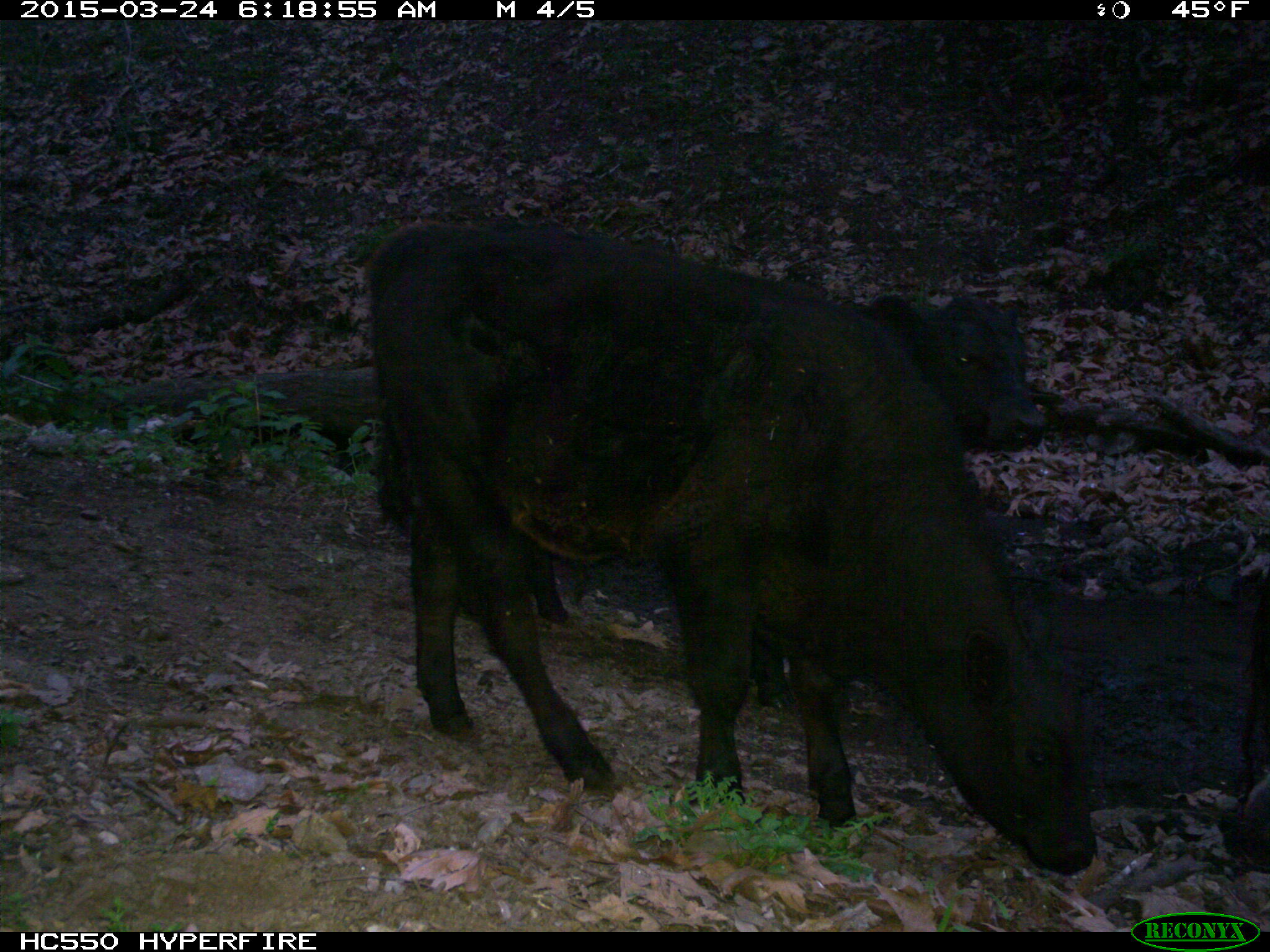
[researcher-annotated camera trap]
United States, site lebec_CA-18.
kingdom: Animalia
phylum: Chordata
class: Mammalia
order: Artiodactyla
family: Bovidae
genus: Bos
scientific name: Bos taurus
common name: domestic cow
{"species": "Bos taurus (domestic cow)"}